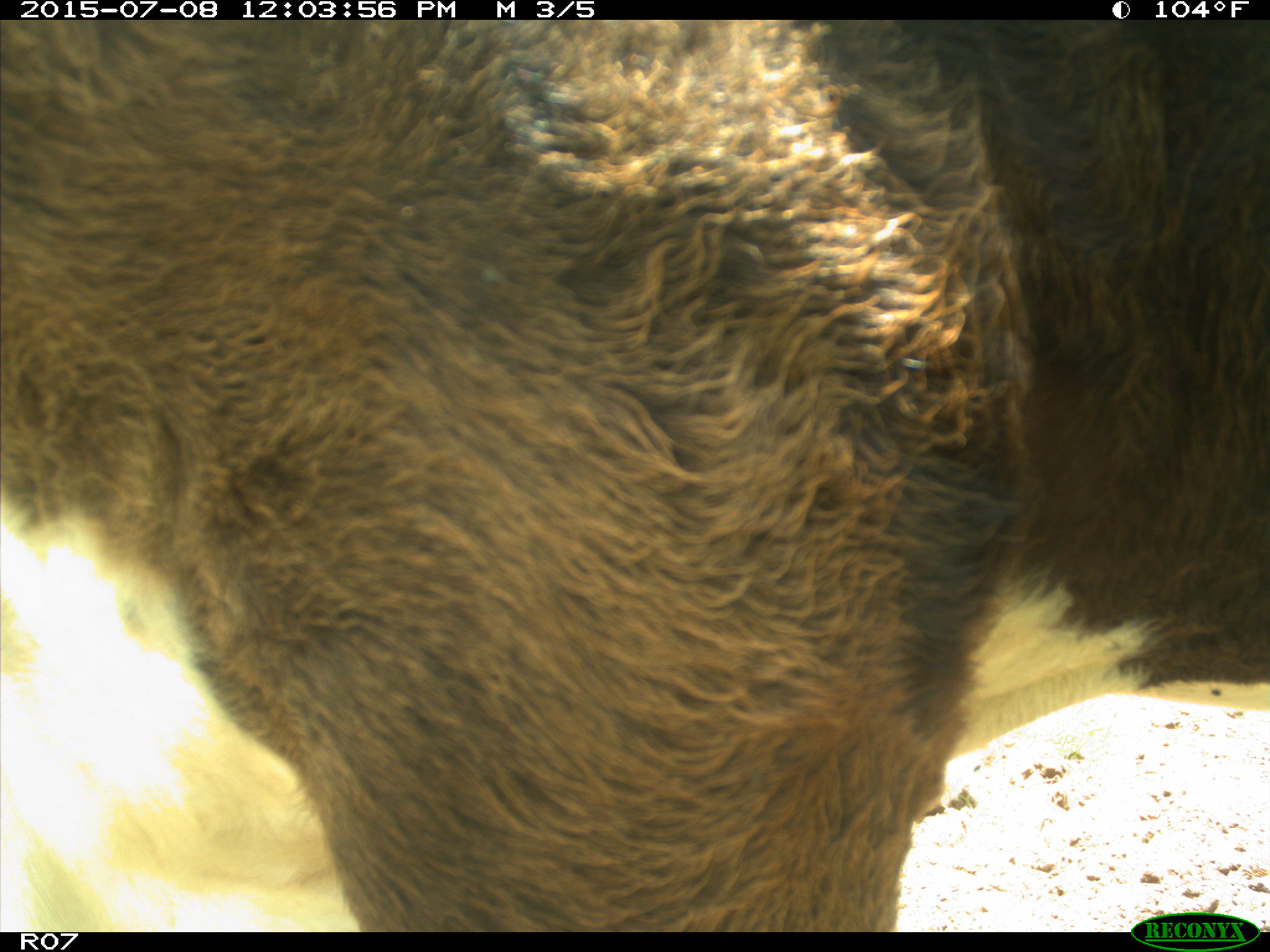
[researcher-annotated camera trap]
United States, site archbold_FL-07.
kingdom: Animalia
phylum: Chordata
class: Mammalia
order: Artiodactyla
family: Bovidae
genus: Bos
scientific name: Bos taurus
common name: domestic cow